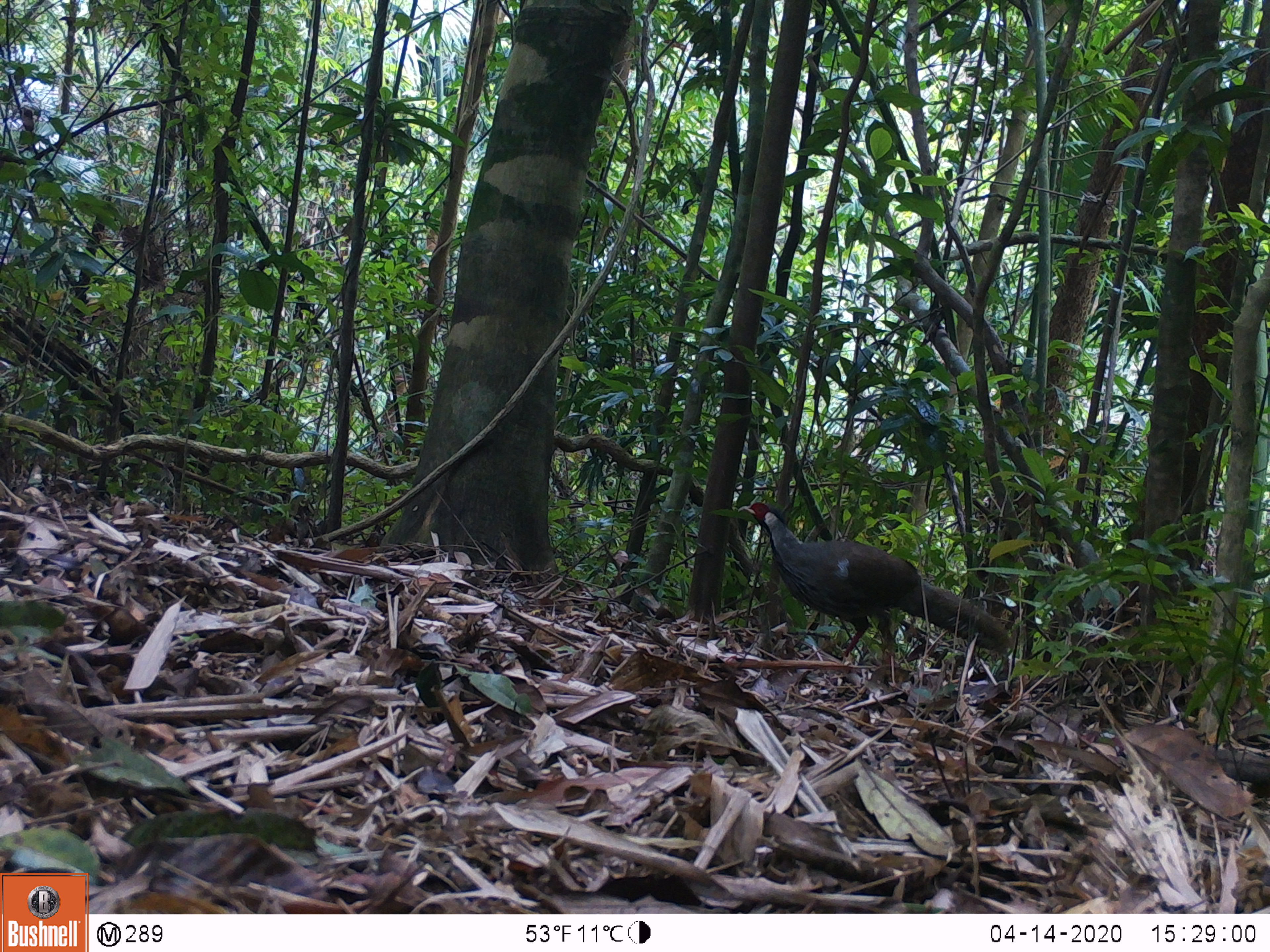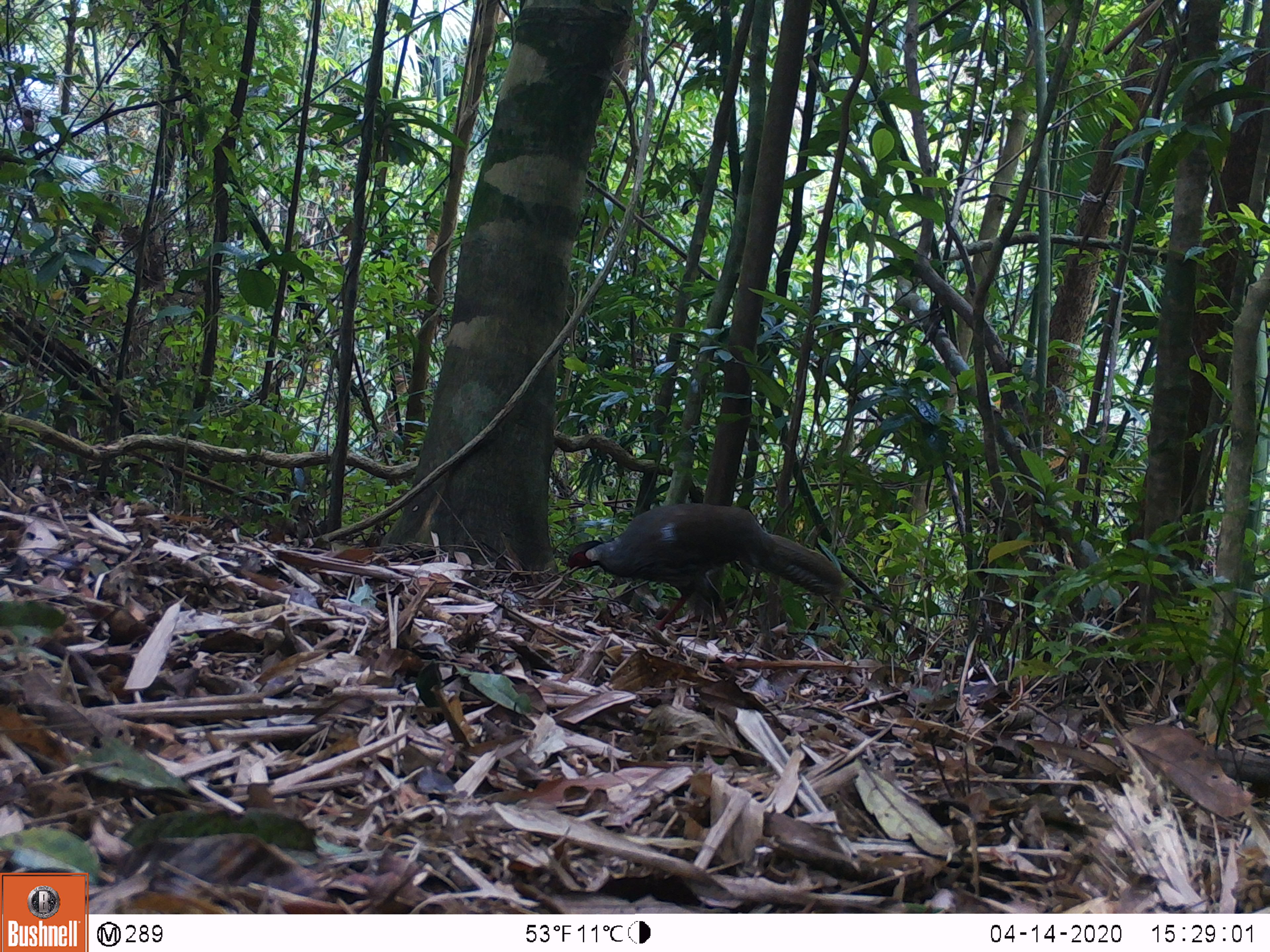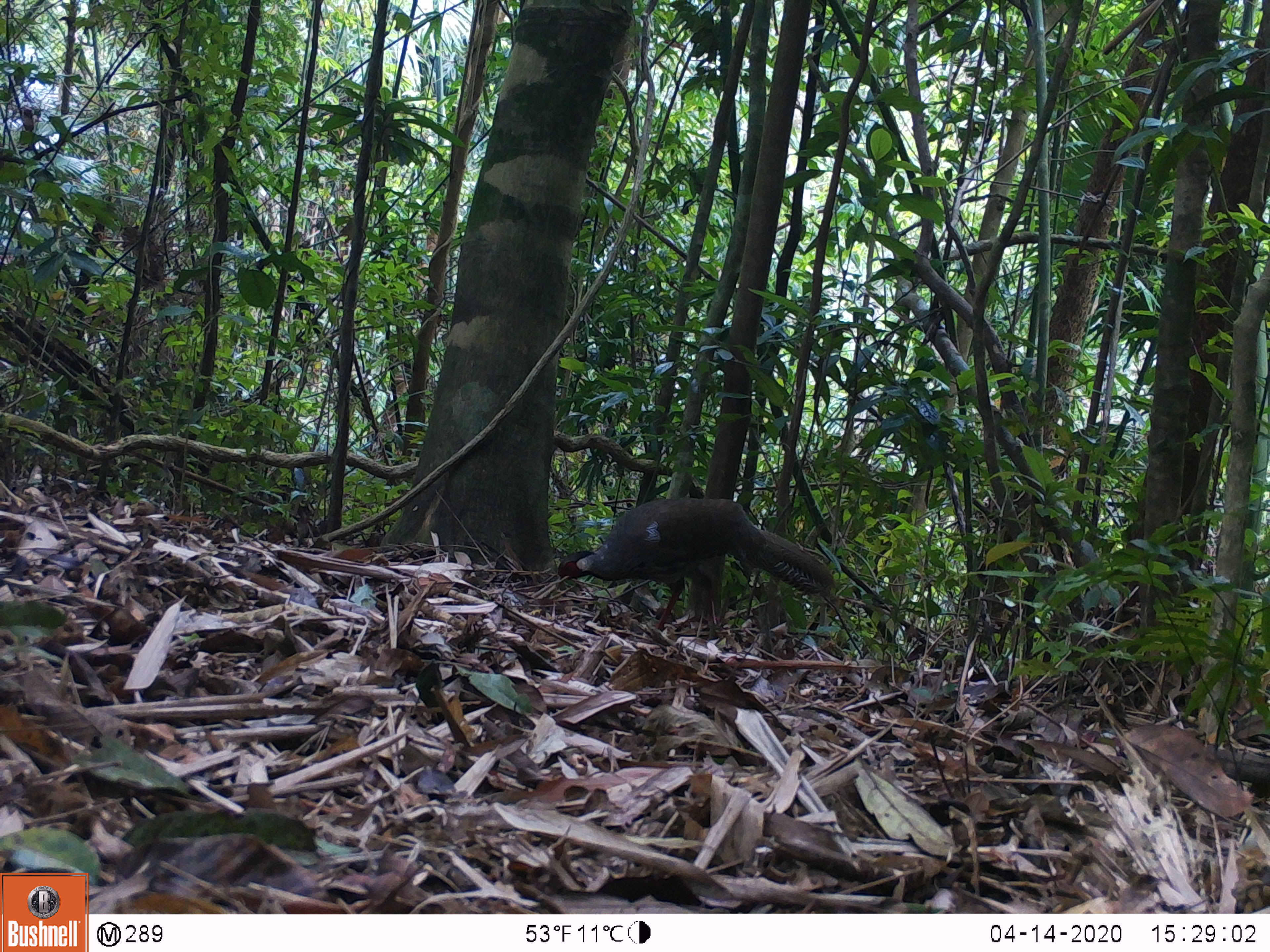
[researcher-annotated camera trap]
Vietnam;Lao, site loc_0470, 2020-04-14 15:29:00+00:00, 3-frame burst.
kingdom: Animalia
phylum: Chordata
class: Aves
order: Galliformes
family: Phasianidae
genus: Lophura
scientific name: Lophura nycthemera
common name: silver pheasant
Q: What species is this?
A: Silver pheasant (Lophura nycthemera).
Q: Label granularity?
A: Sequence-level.